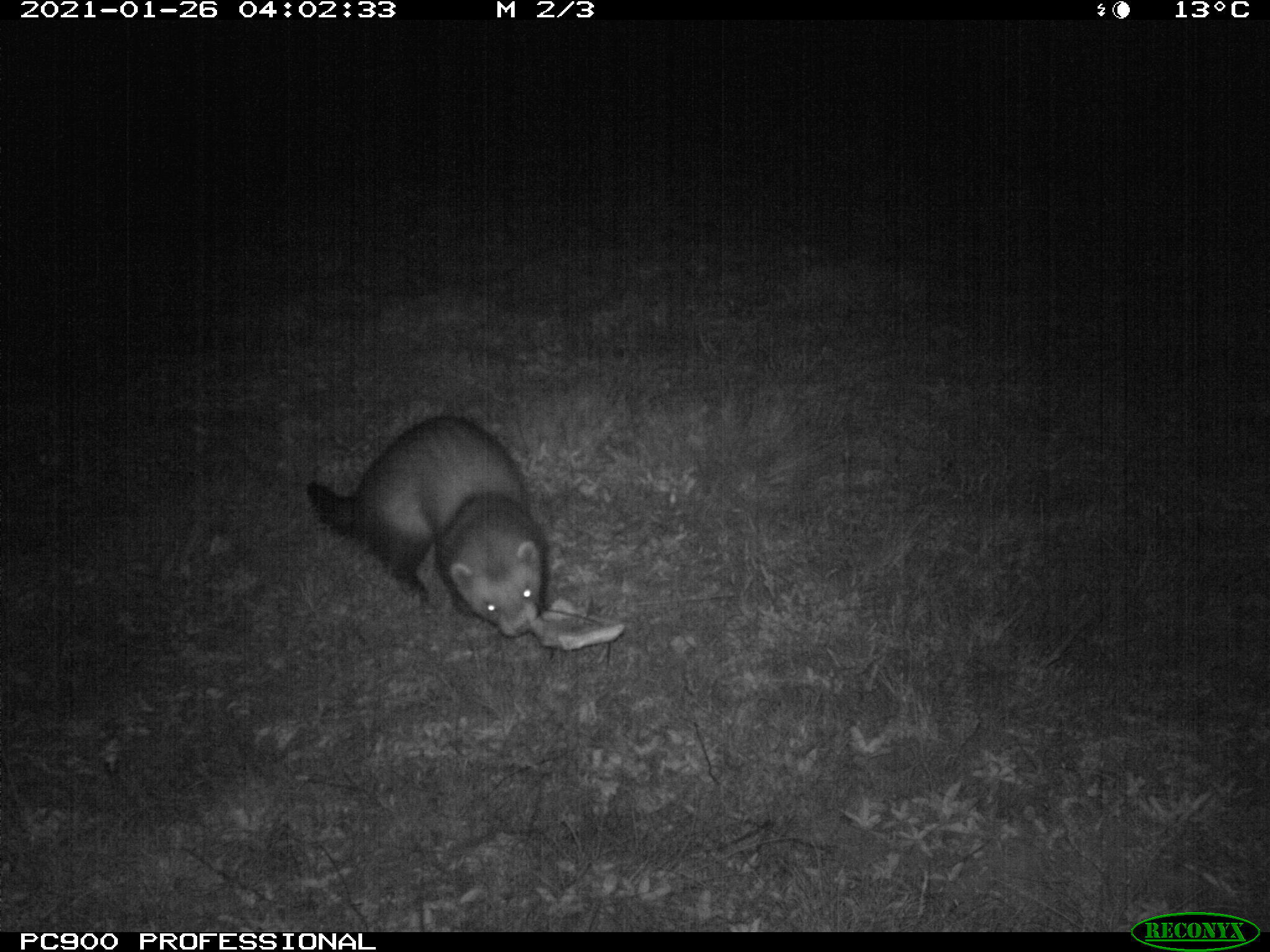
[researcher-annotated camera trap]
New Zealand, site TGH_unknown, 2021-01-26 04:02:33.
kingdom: Animalia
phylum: Chordata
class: Mammalia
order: Carnivora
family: Mustelidae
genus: Mustela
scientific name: Mustela furo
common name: ferret